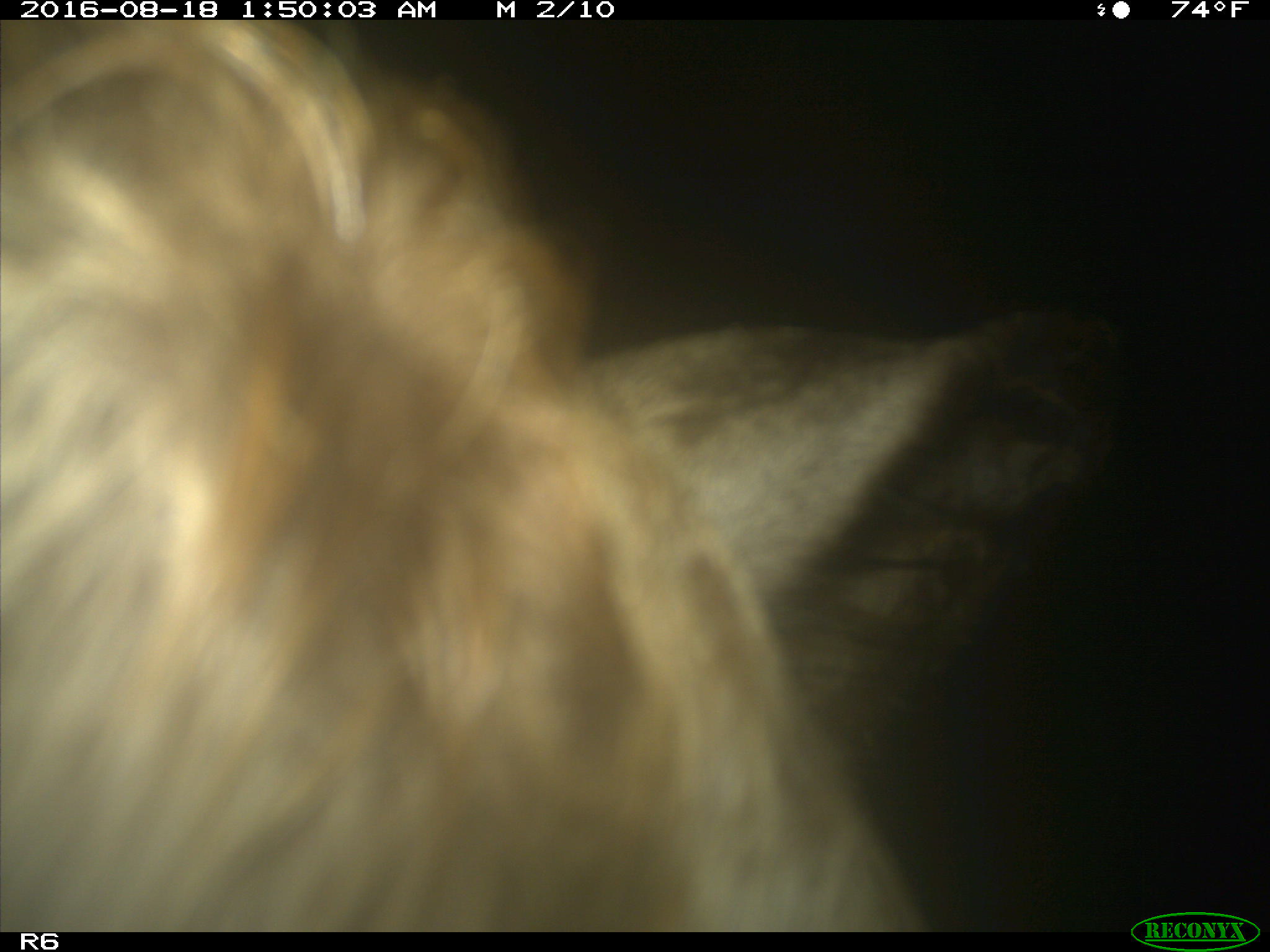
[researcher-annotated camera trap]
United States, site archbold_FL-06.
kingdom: Animalia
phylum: Chordata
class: Mammalia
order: Artiodactyla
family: Bovidae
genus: Bos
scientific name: Bos taurus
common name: domestic cow